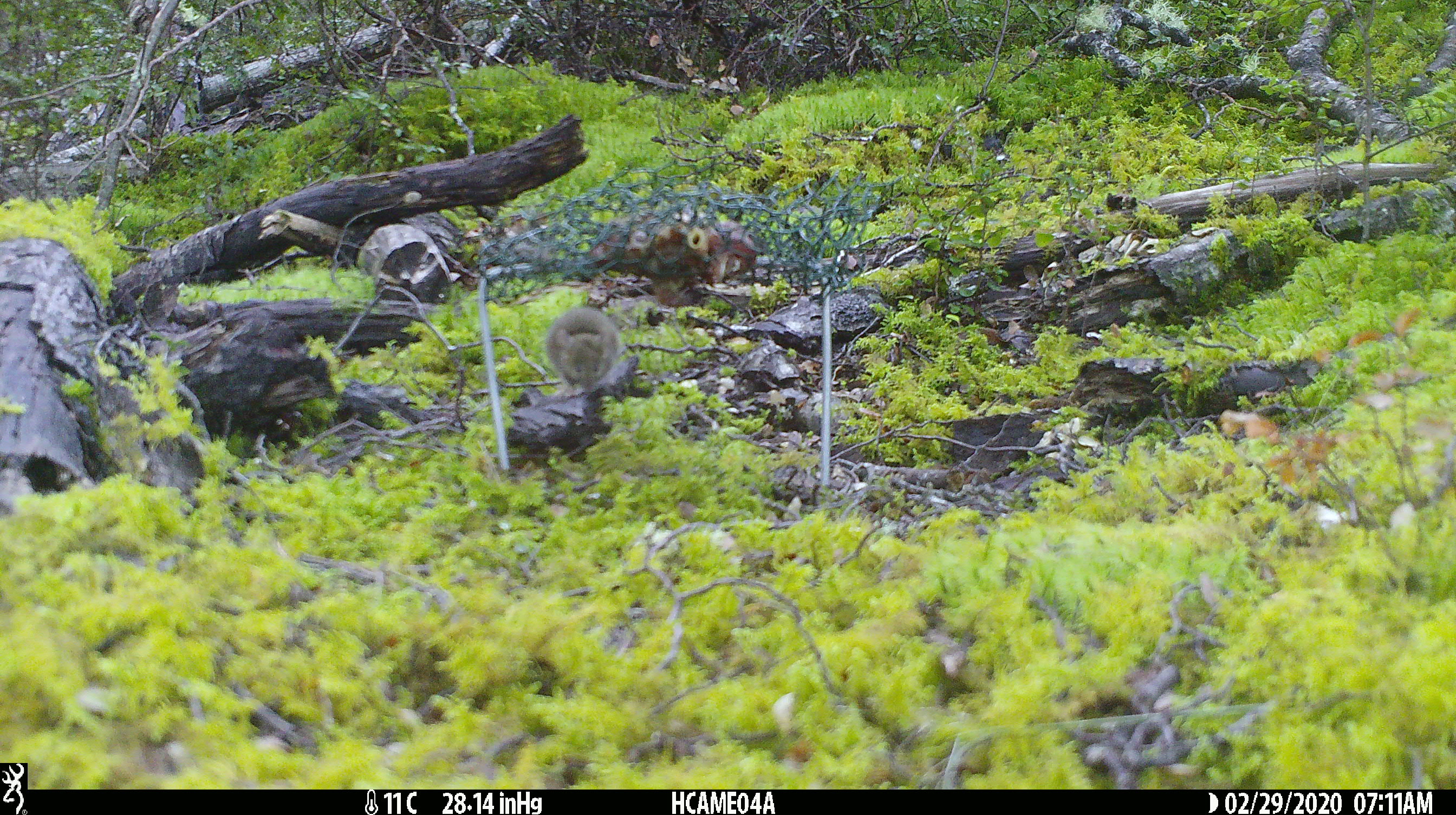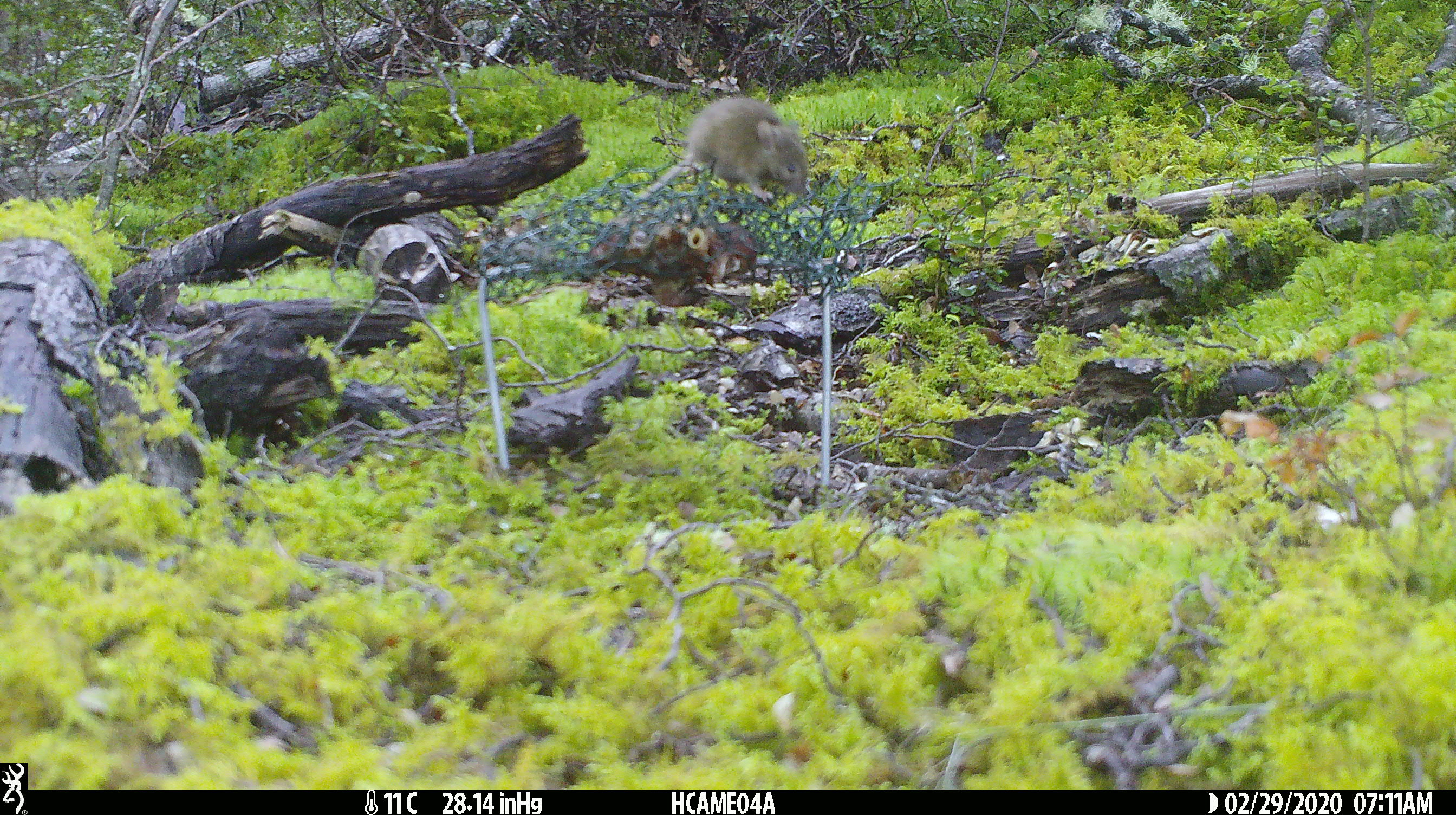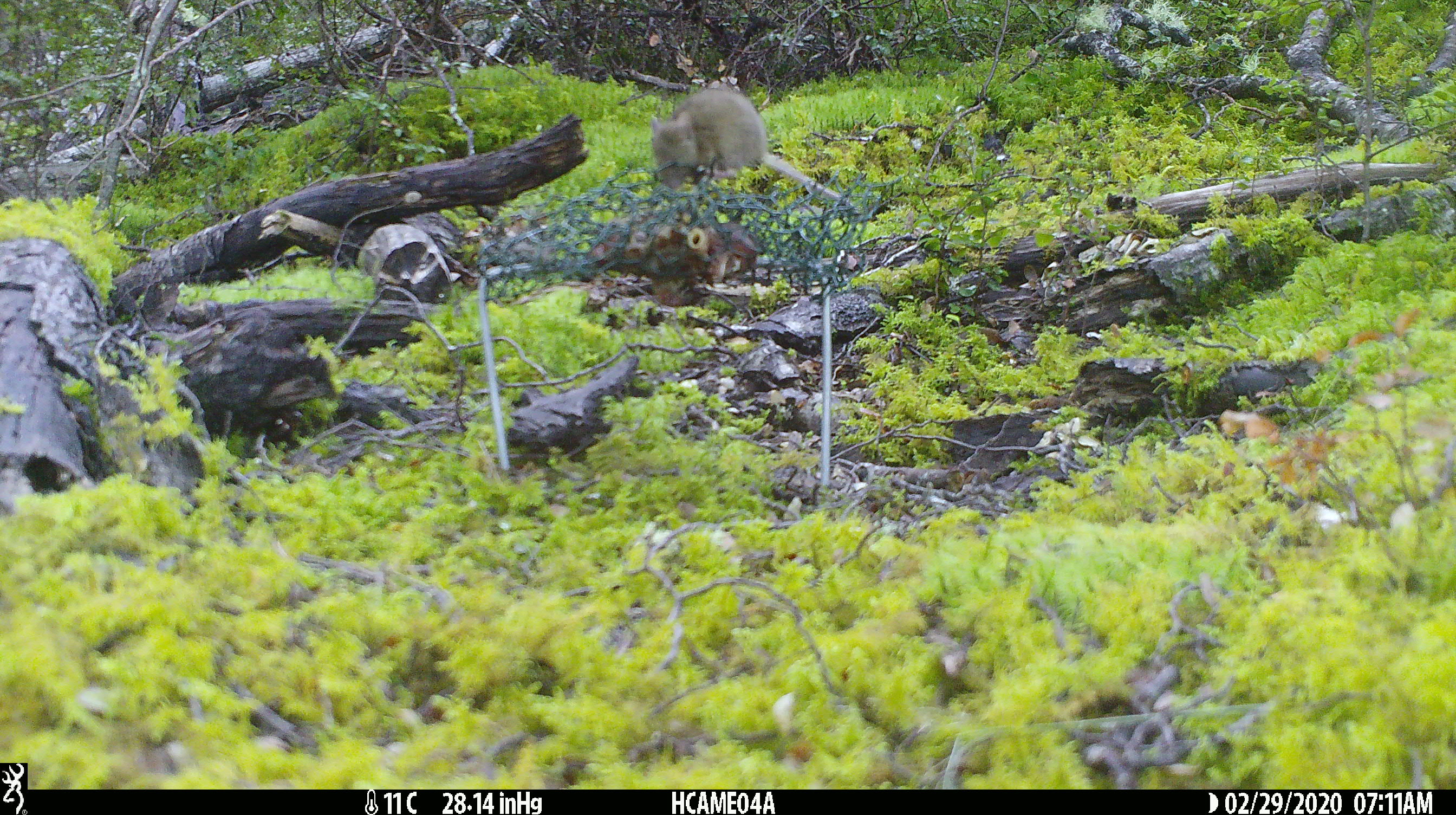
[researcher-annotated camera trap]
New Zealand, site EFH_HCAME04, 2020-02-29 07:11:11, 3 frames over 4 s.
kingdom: Animalia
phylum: Chordata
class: Mammalia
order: Rodentia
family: Muridae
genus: Mus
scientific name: Mus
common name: mouse